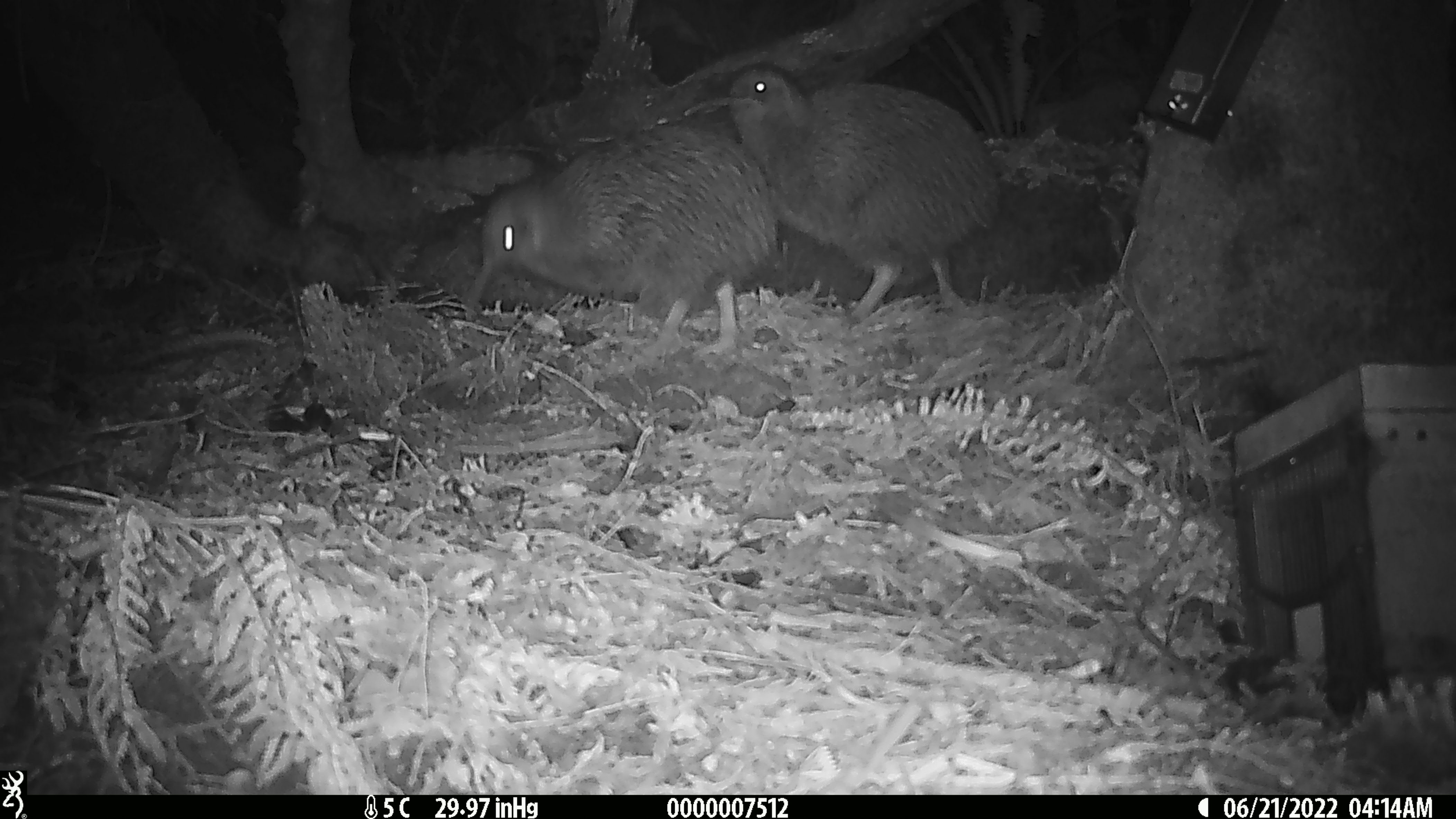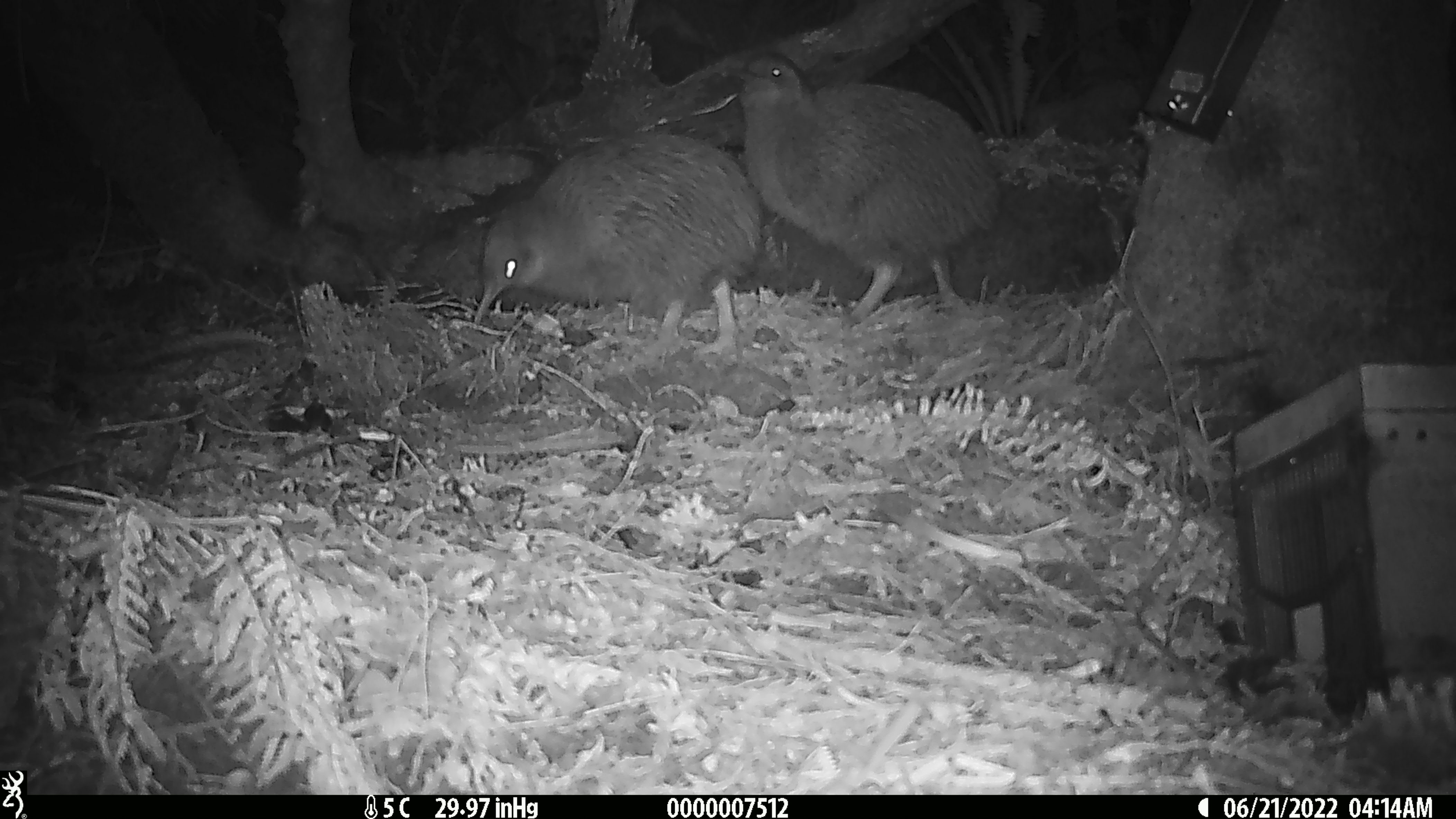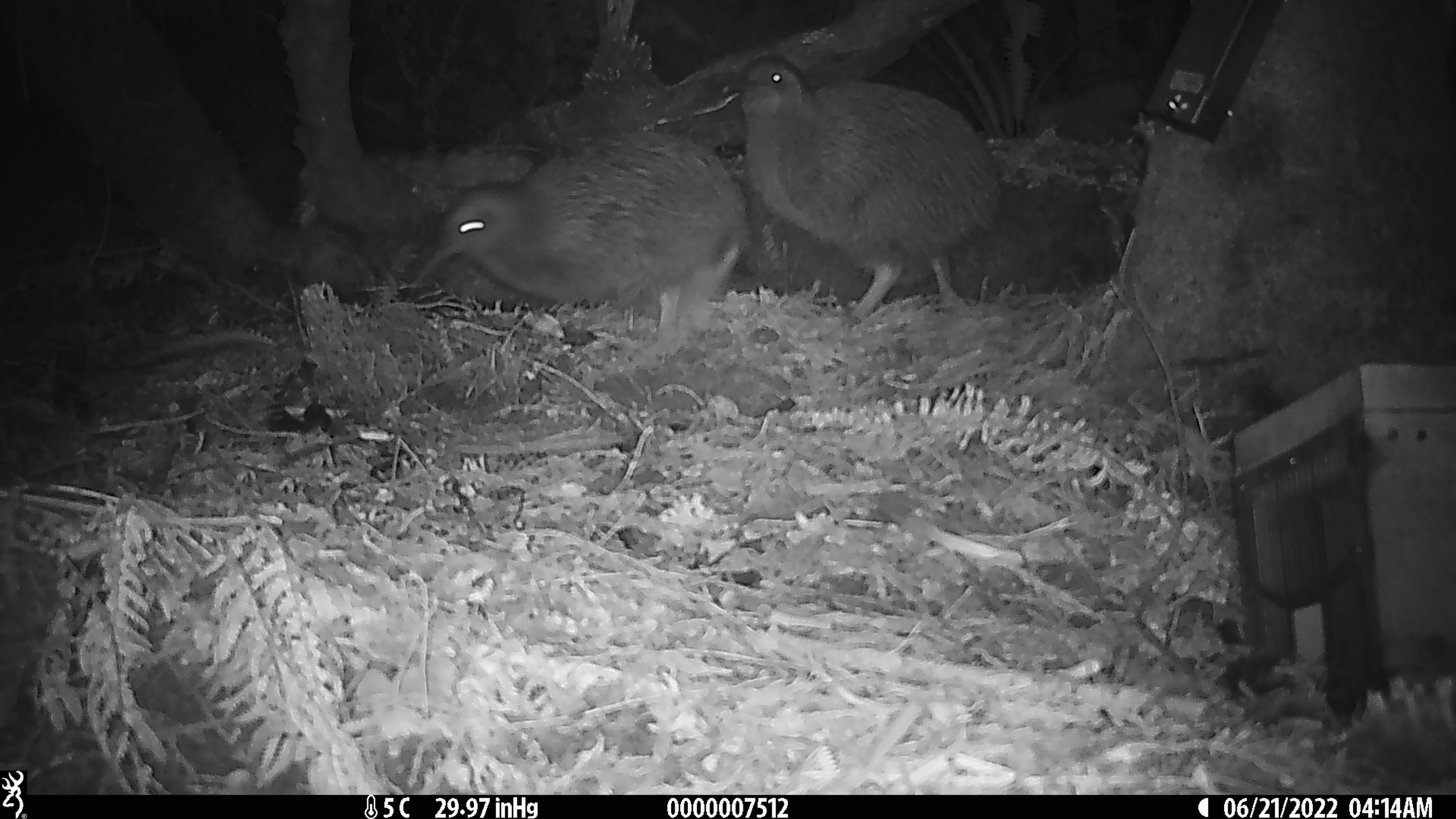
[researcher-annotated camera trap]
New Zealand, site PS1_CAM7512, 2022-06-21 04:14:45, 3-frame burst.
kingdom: Animalia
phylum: Chordata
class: Aves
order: Apterygiformes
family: Apterygidae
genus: Apteryx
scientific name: Apteryx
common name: kiwi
Kiwi (Apteryx).